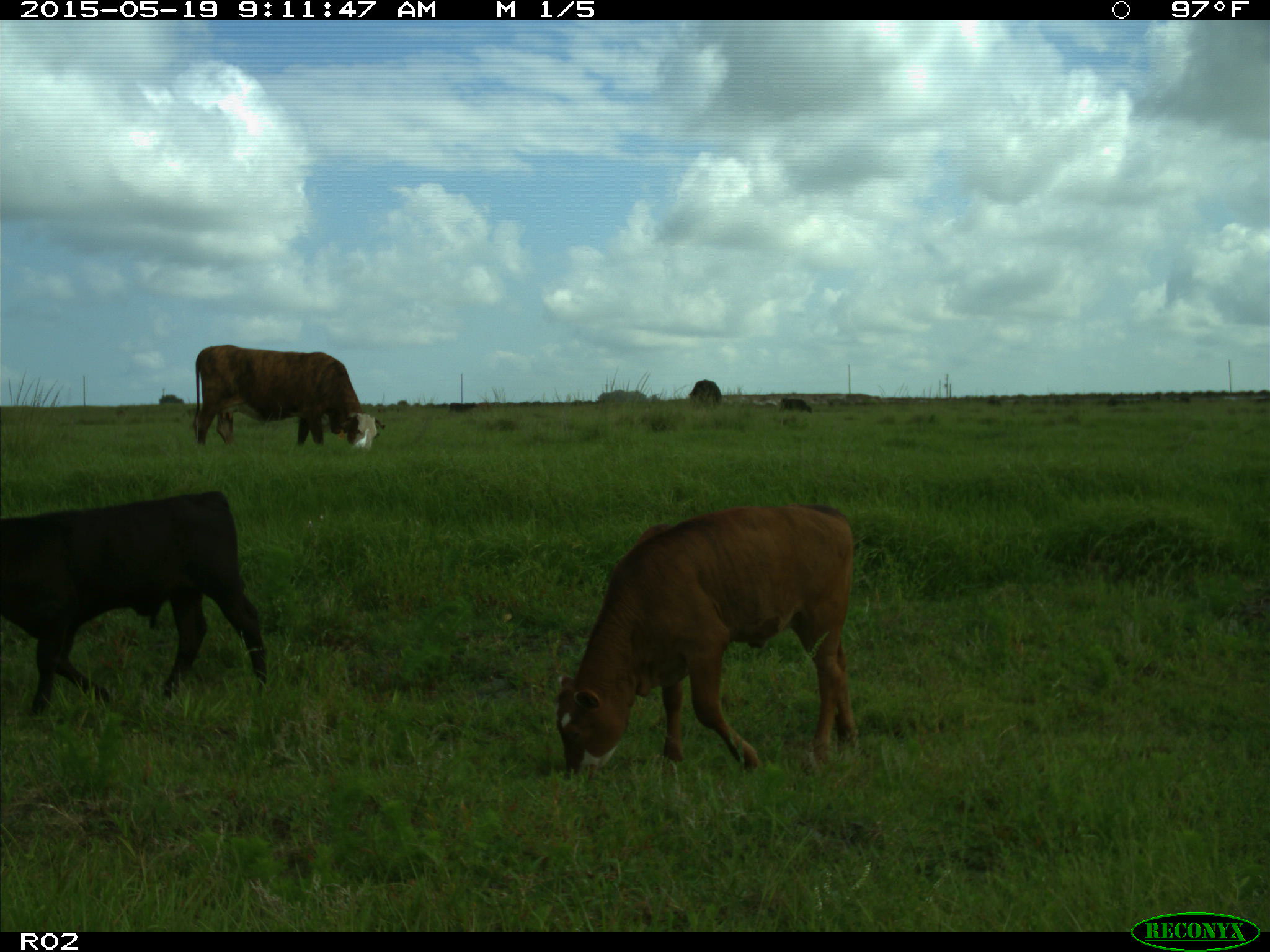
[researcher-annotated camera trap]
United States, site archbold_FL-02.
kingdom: Animalia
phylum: Chordata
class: Mammalia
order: Artiodactyla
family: Bovidae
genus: Bos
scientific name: Bos taurus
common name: domestic cow